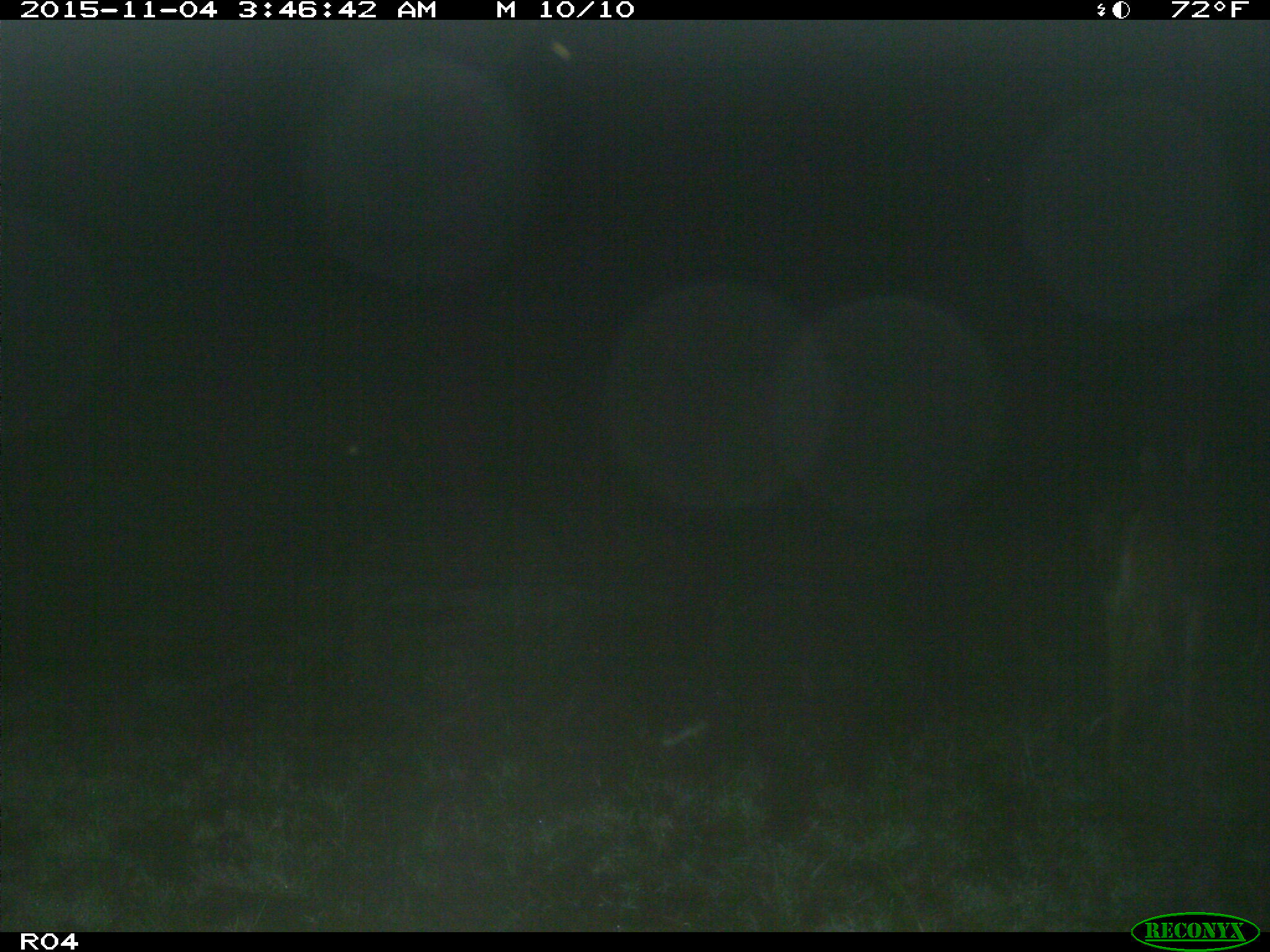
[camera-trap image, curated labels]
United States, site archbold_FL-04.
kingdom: Animalia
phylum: Chordata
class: Mammalia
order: Artiodactyla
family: Cervidae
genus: Odocoileus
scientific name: Odocoileus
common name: deer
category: unidentified deer